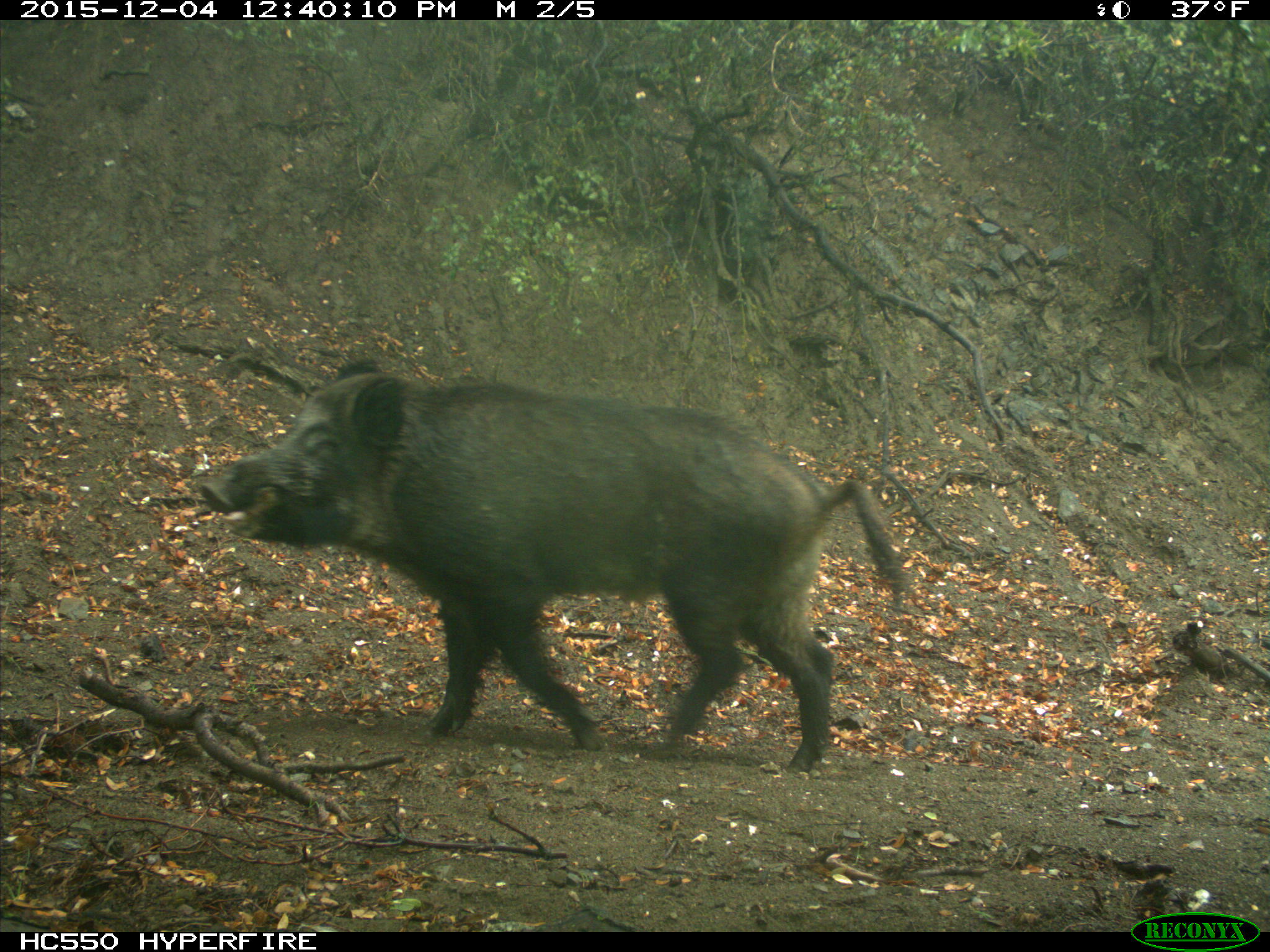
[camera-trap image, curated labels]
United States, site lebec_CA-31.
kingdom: Animalia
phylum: Chordata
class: Mammalia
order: Artiodactyla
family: Suidae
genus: Sus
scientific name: Sus scrofa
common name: wild boar